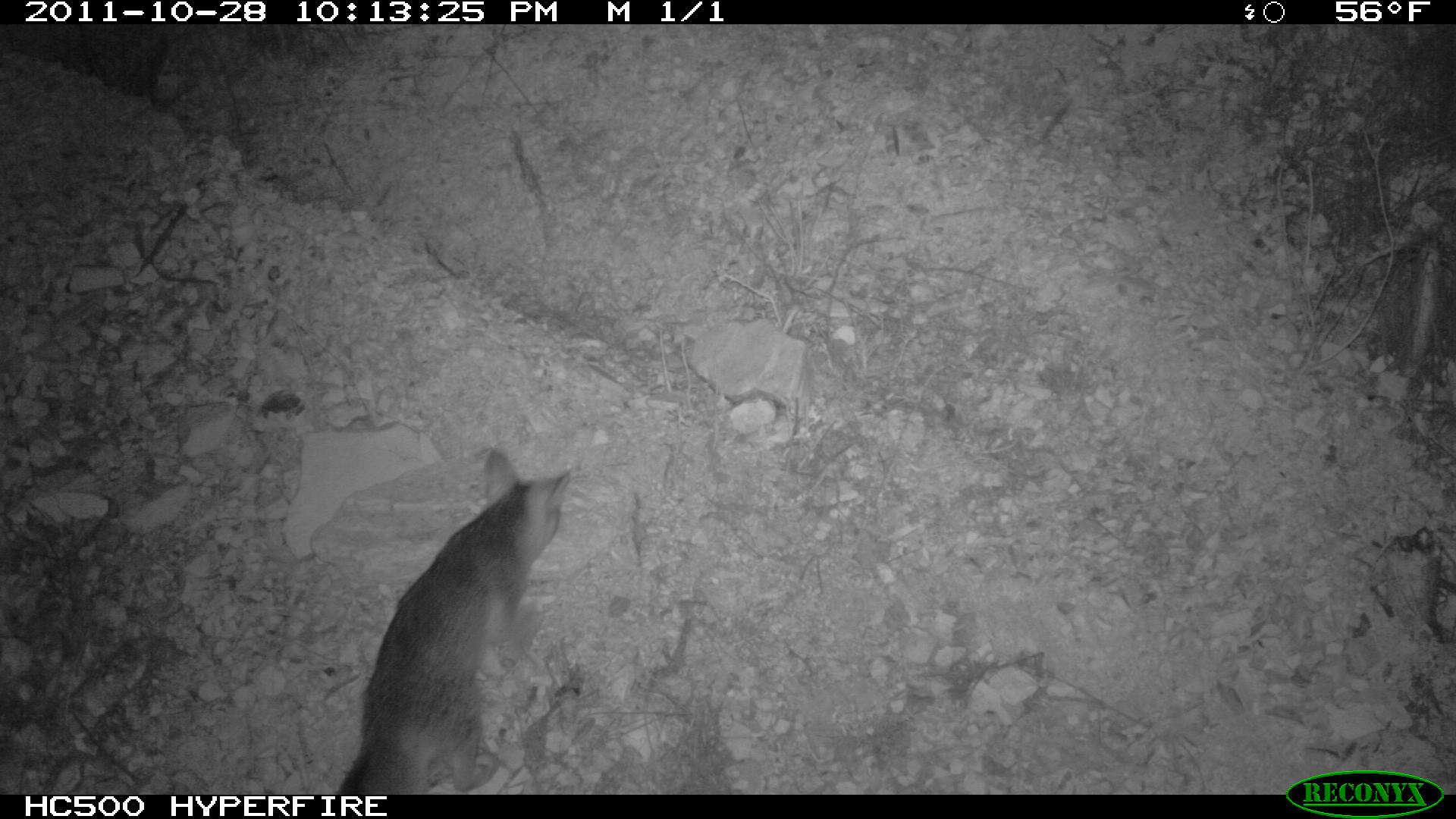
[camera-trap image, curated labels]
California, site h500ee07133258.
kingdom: Animalia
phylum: Chordata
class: Mammalia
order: Carnivora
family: Canidae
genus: Urocyon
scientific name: Urocyon littoralis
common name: island fox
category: fox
Fox (island fox) (Urocyon littoralis).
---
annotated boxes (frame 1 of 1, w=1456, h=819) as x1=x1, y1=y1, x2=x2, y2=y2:
fox: x1=336, y1=448, x2=571, y2=795